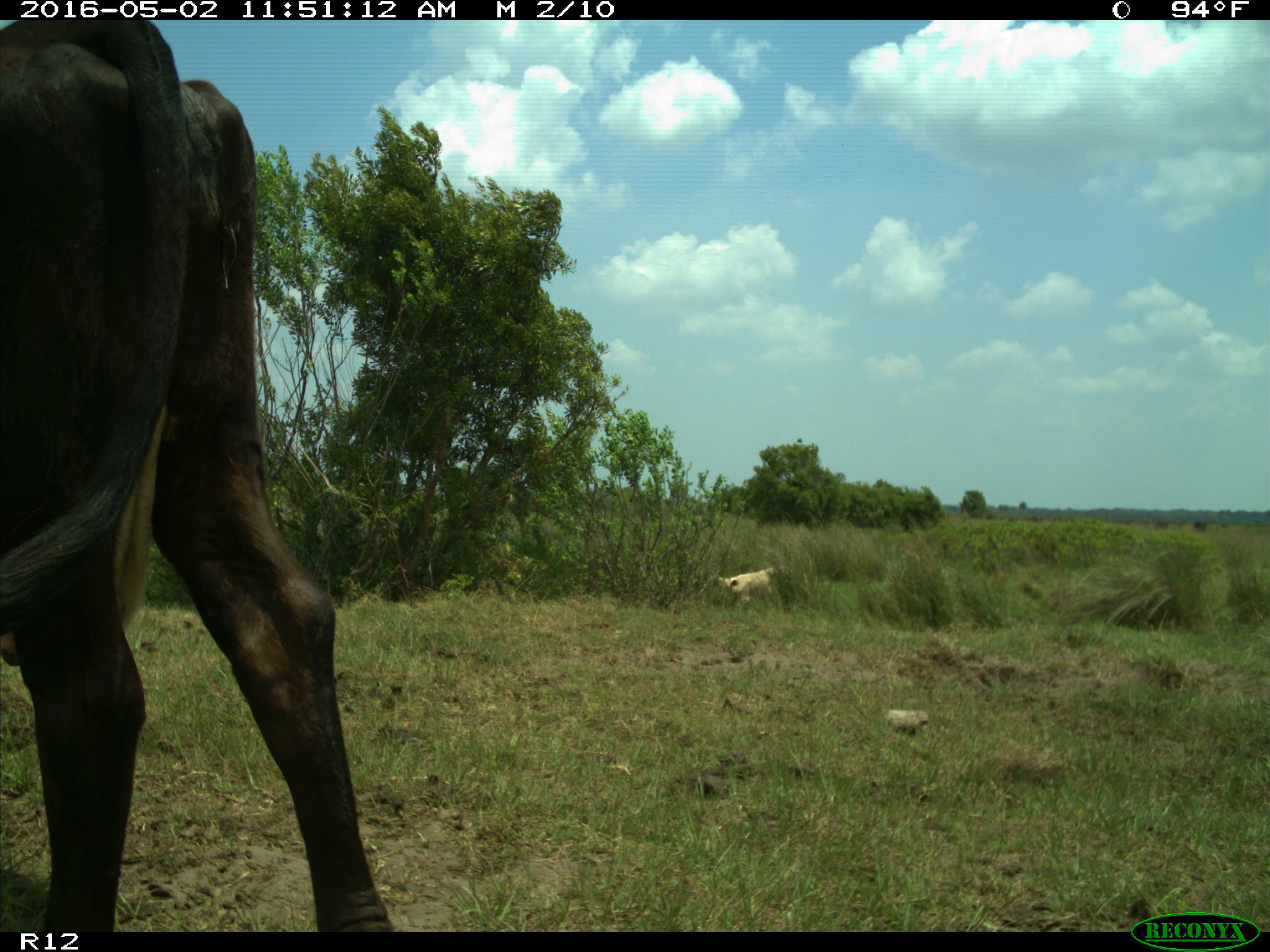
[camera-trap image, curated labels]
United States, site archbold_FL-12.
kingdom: Animalia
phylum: Chordata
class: Mammalia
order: Artiodactyla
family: Bovidae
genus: Bos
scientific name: Bos taurus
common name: domestic cow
Bos taurus (domestic cow).